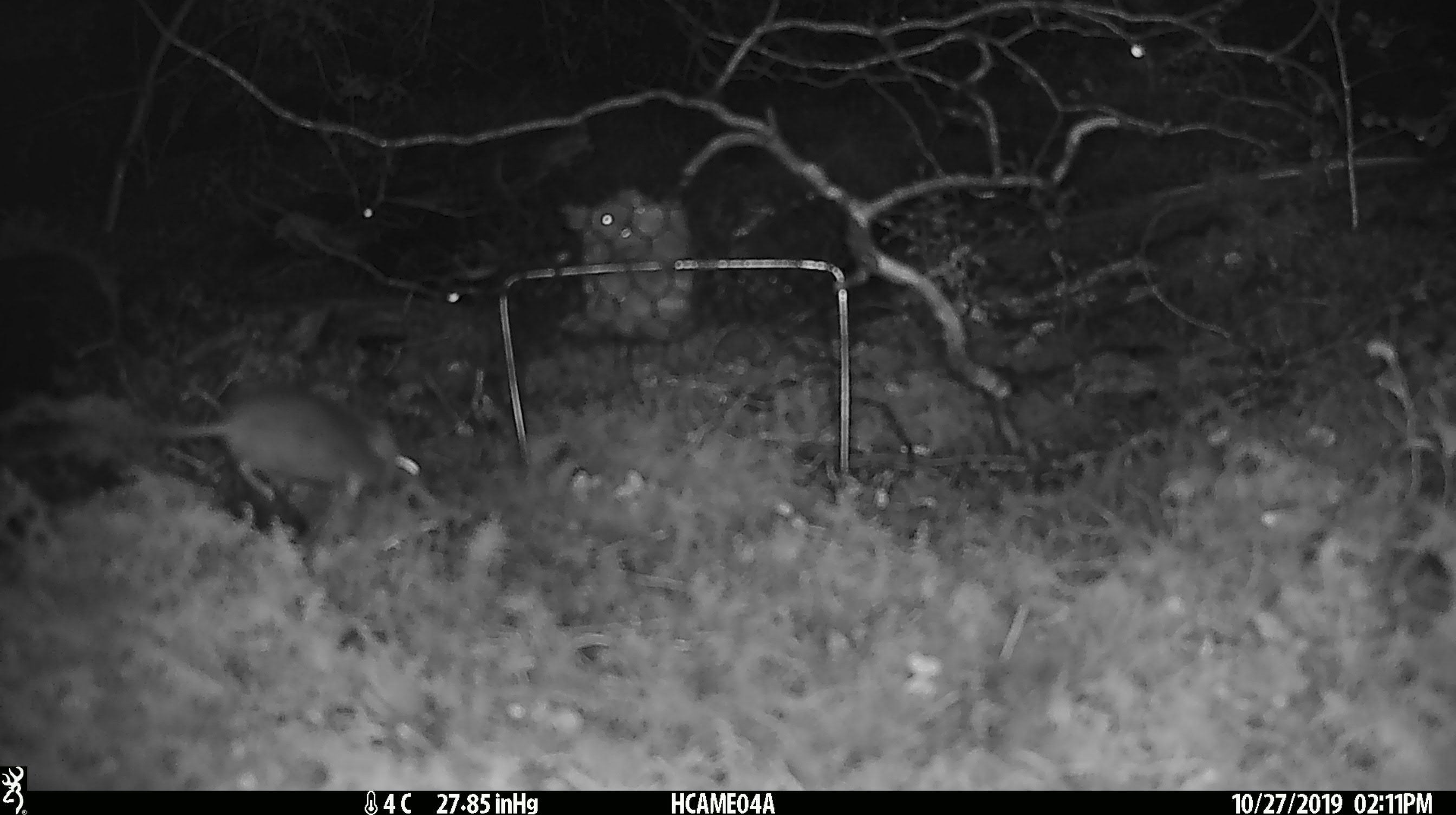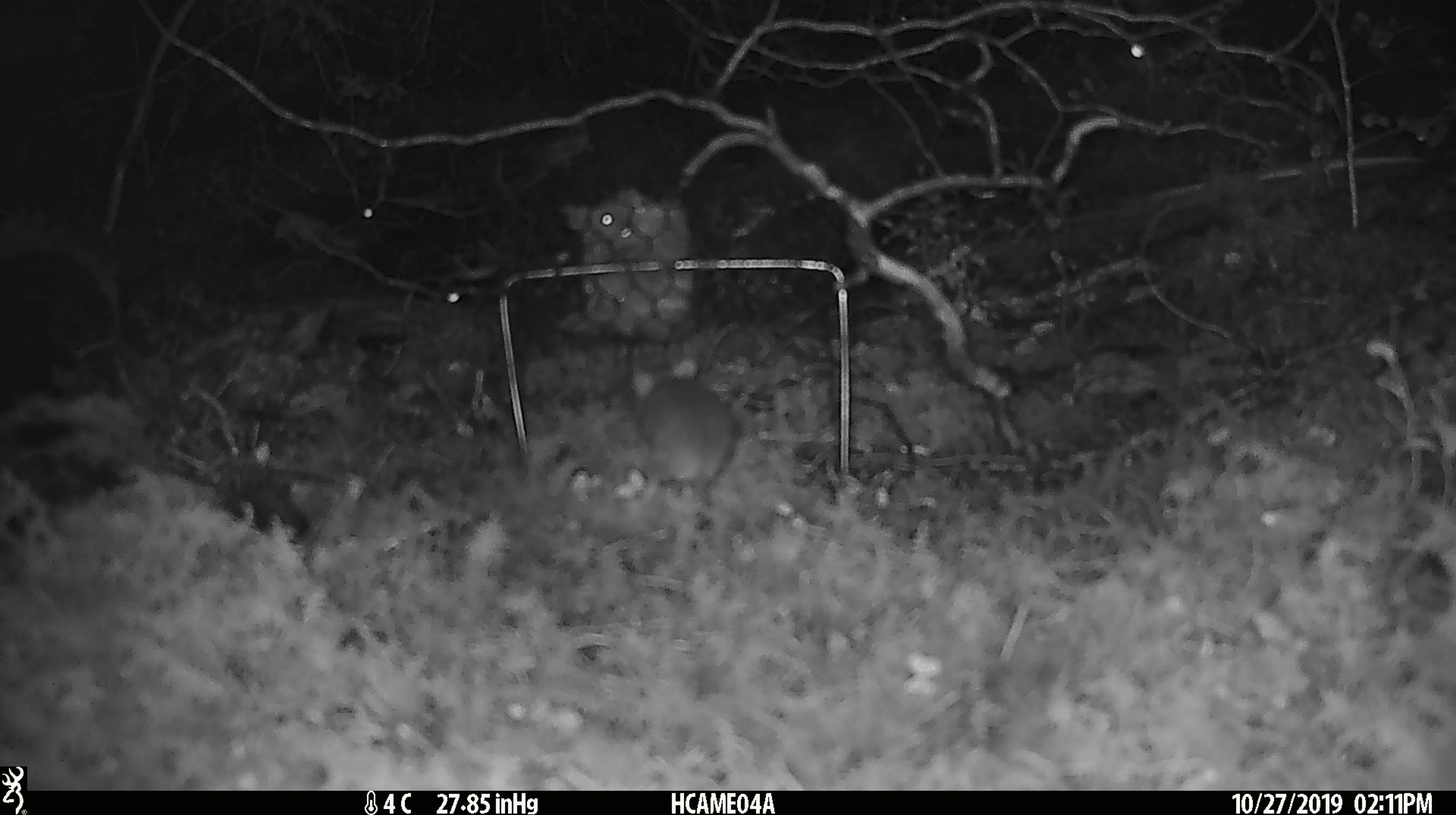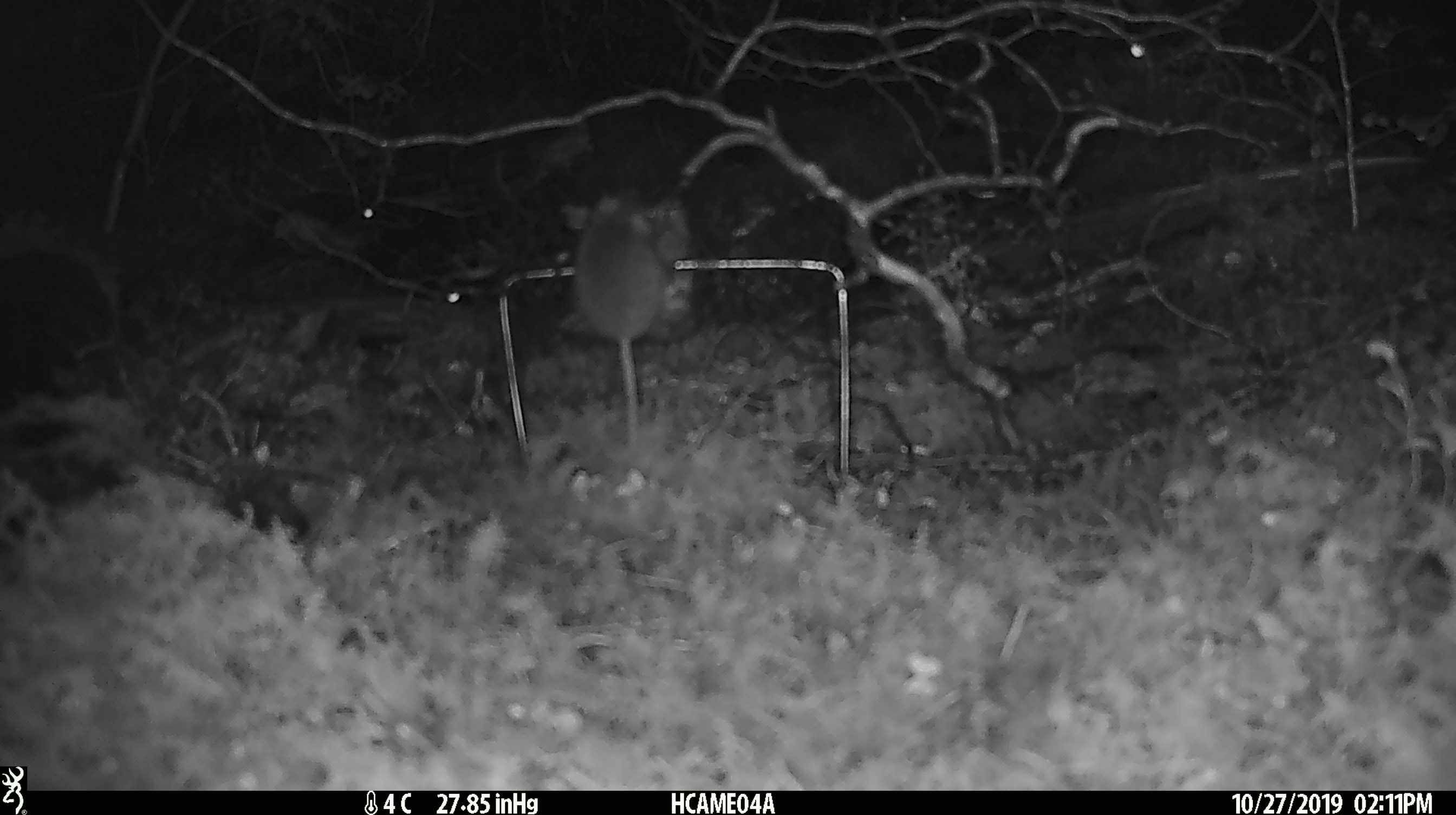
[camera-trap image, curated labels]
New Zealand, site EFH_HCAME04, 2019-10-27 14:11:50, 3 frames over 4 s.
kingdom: Animalia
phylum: Chordata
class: Mammalia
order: Rodentia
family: Muridae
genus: Mus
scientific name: Mus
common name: mouse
Mouse (Mus).